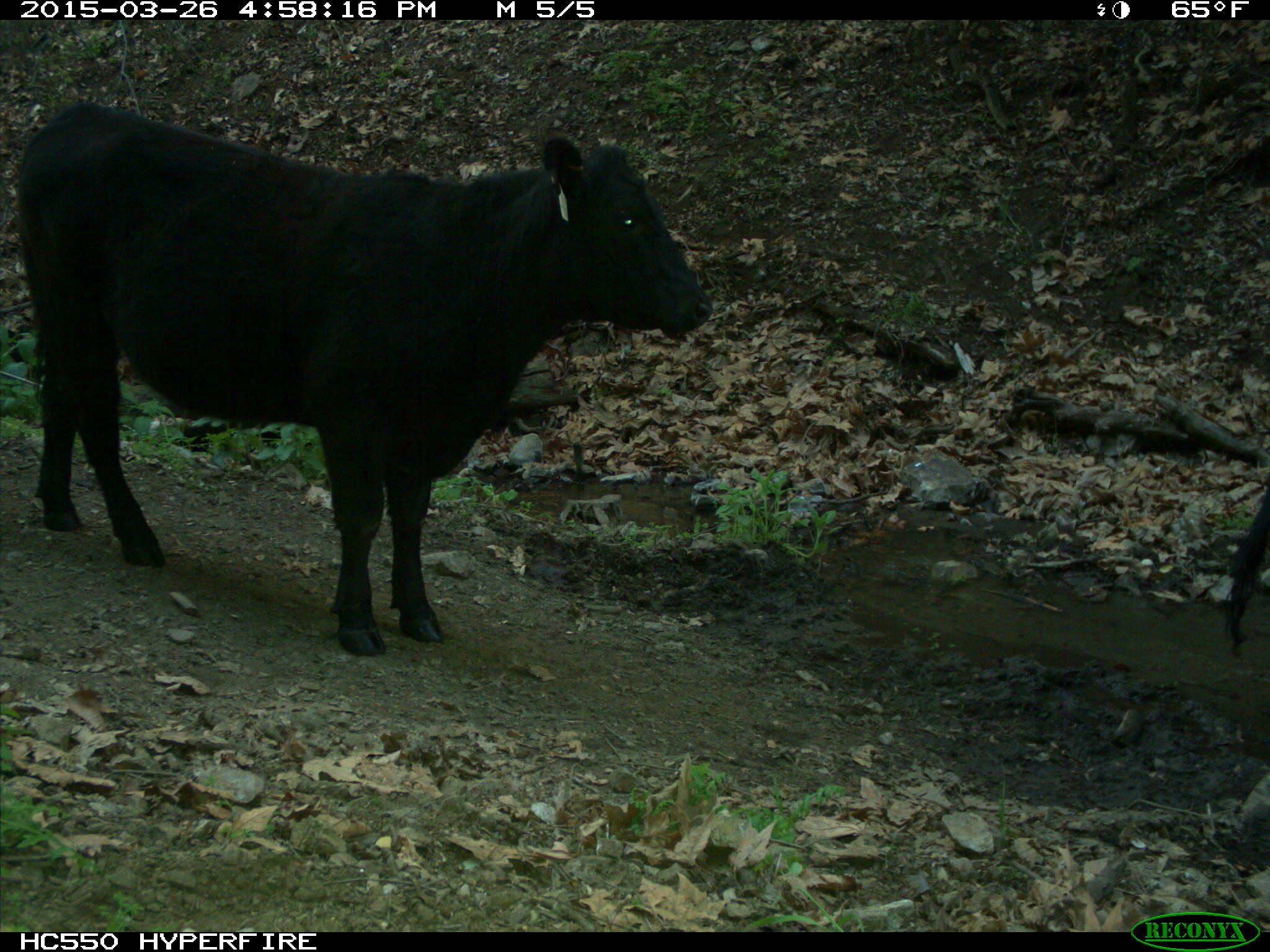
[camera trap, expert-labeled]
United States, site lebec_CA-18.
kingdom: Animalia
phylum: Chordata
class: Mammalia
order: Artiodactyla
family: Bovidae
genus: Bos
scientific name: Bos taurus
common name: domestic cow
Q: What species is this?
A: Bos taurus (domestic cow).